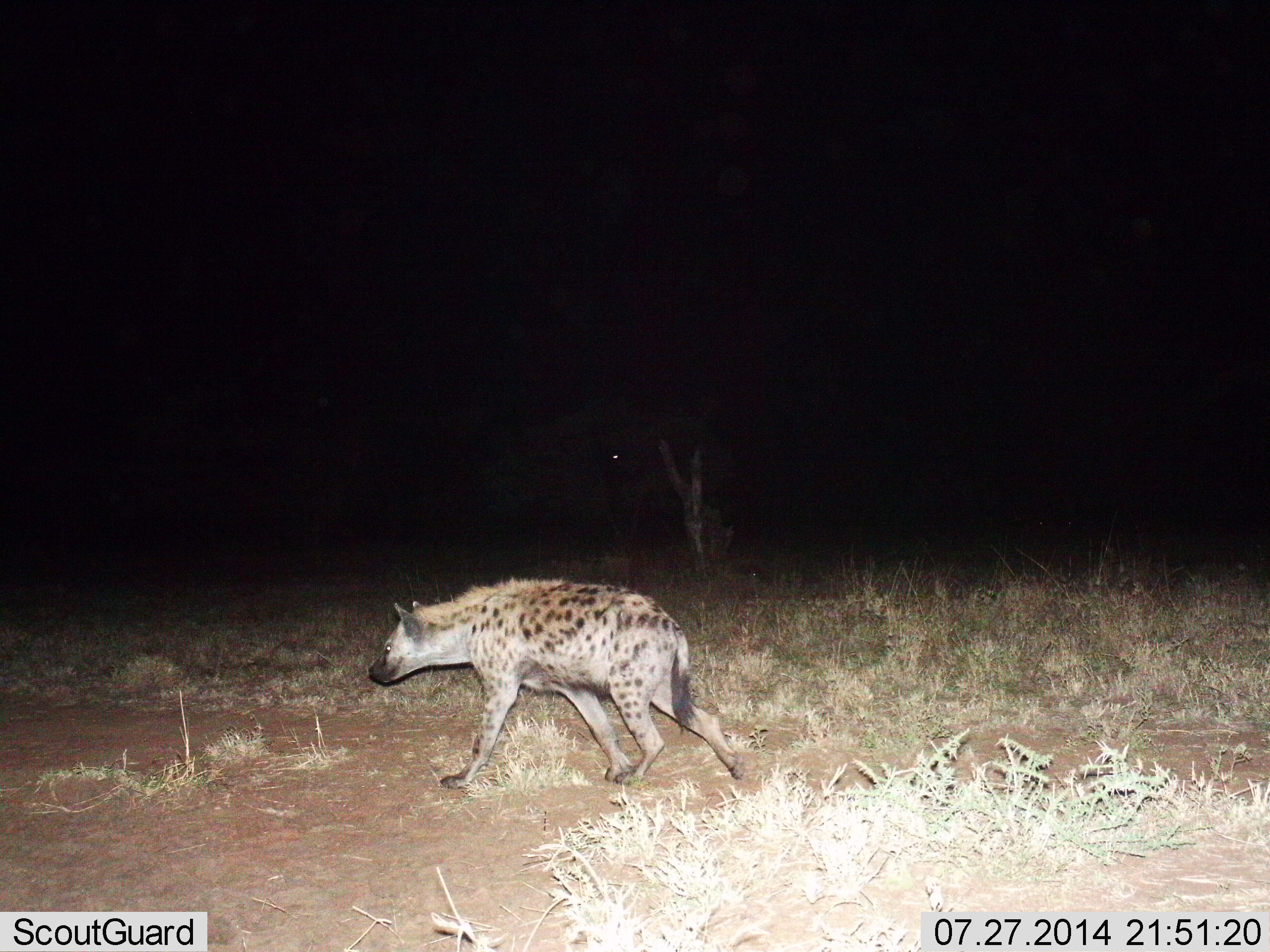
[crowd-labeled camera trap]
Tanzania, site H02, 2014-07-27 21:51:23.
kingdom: Animalia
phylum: Chordata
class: Mammalia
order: Carnivora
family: Hyaenidae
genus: Crocuta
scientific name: Crocuta crocuta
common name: spotted hyena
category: hyenaspotted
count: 1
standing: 10%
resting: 0%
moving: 100%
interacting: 0%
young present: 0%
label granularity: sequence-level